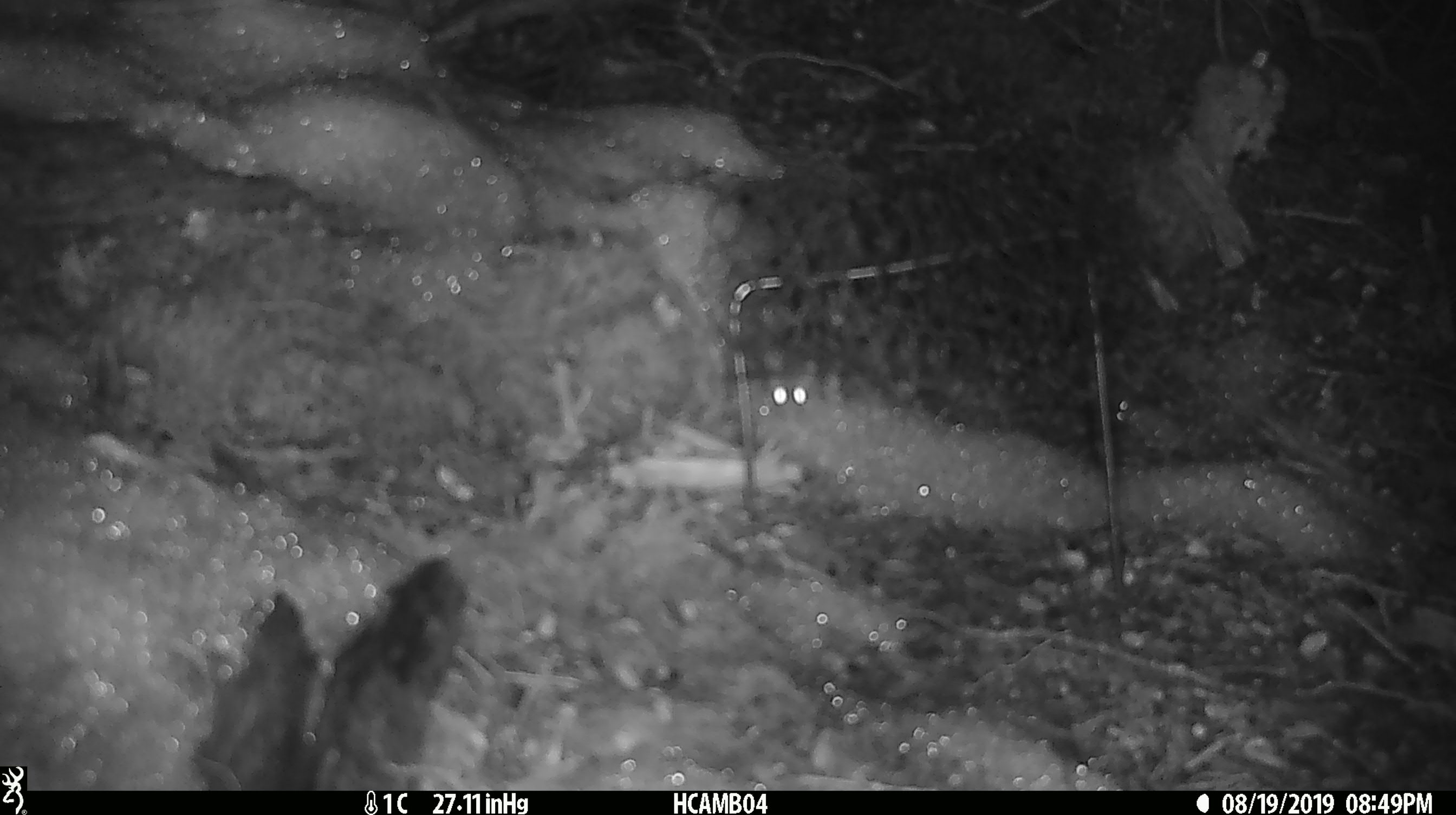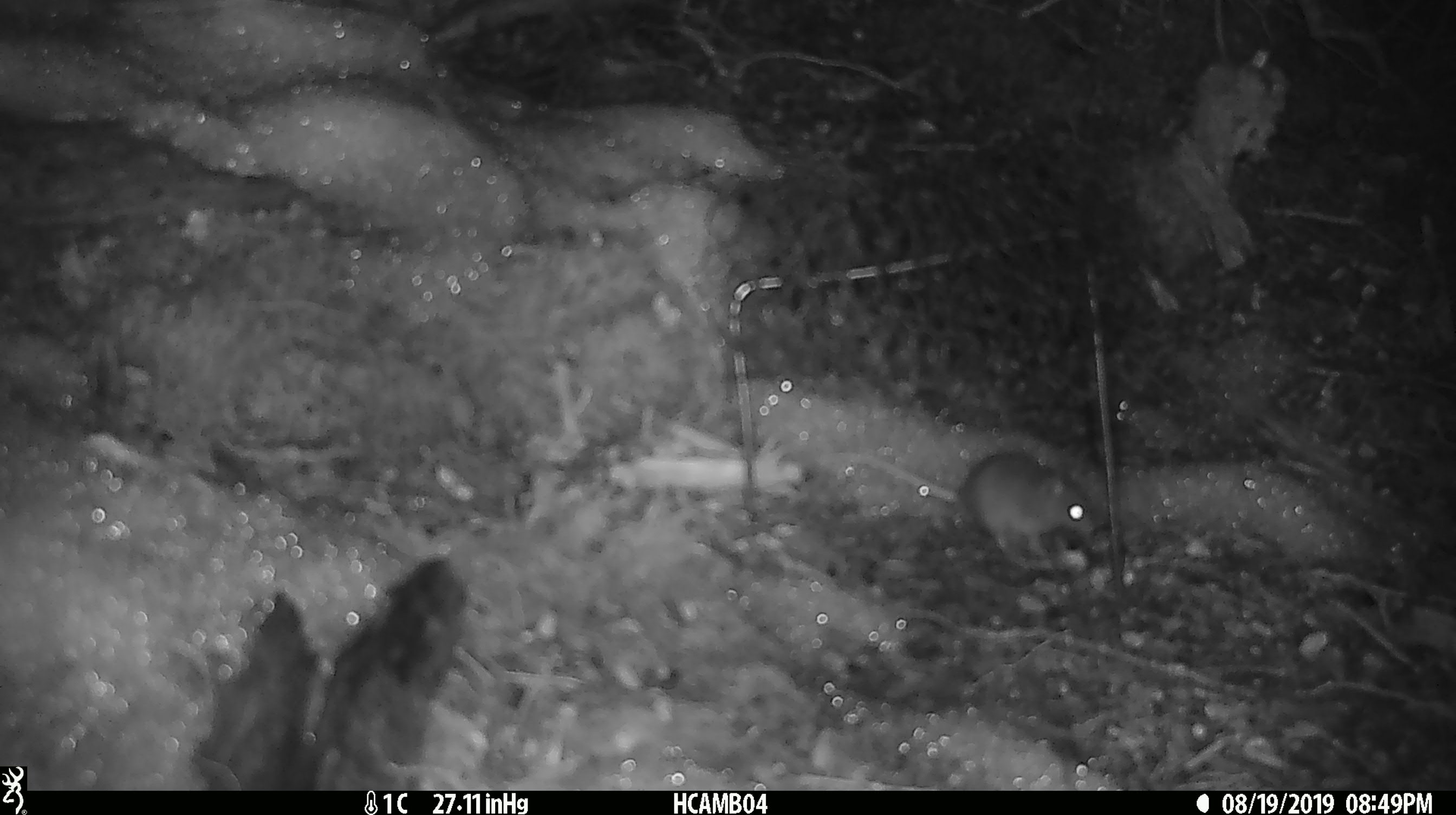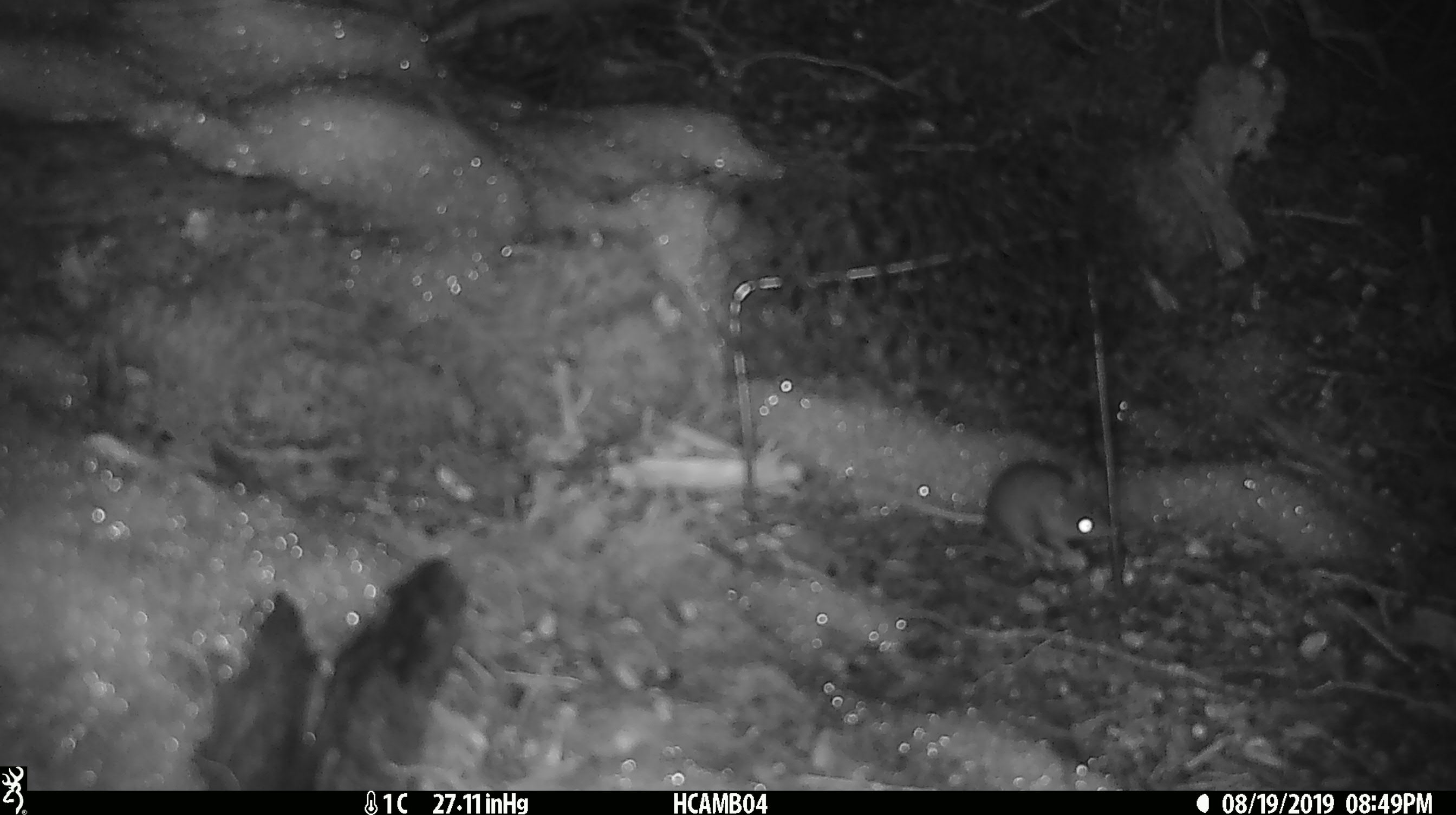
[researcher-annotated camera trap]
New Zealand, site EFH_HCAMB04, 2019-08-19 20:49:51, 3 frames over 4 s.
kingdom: Animalia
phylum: Chordata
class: Mammalia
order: Rodentia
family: Muridae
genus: Mus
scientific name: Mus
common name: mouse